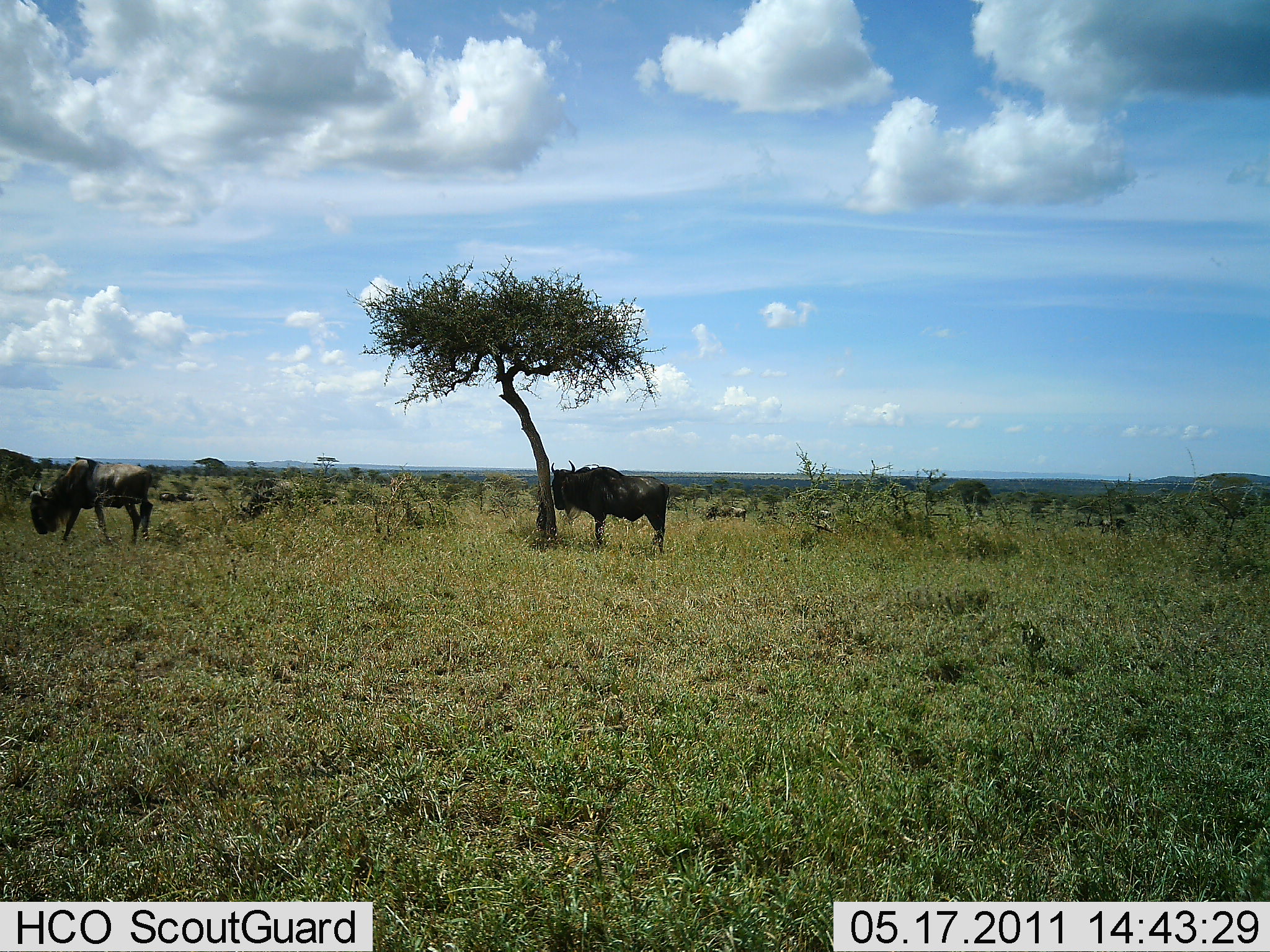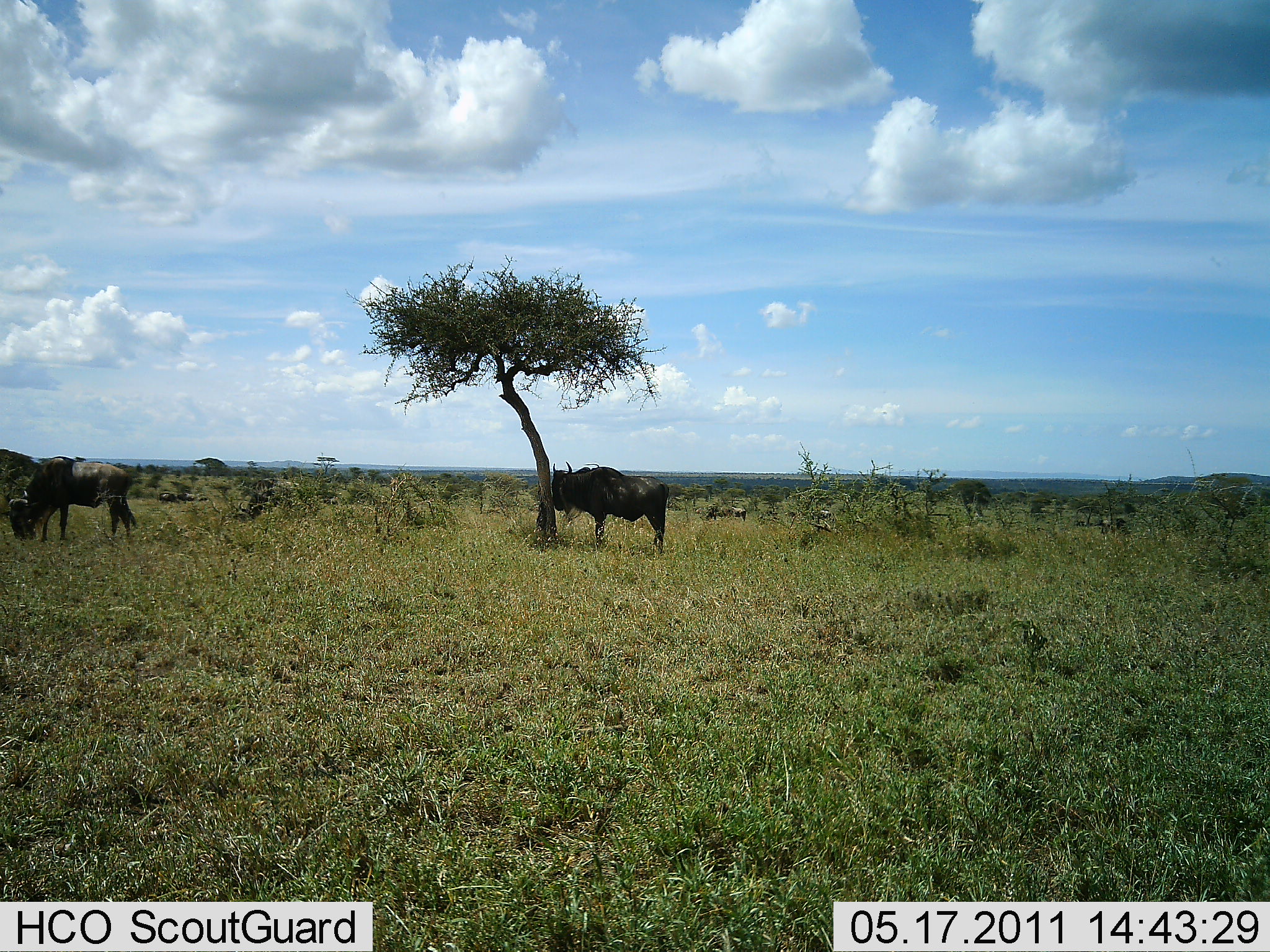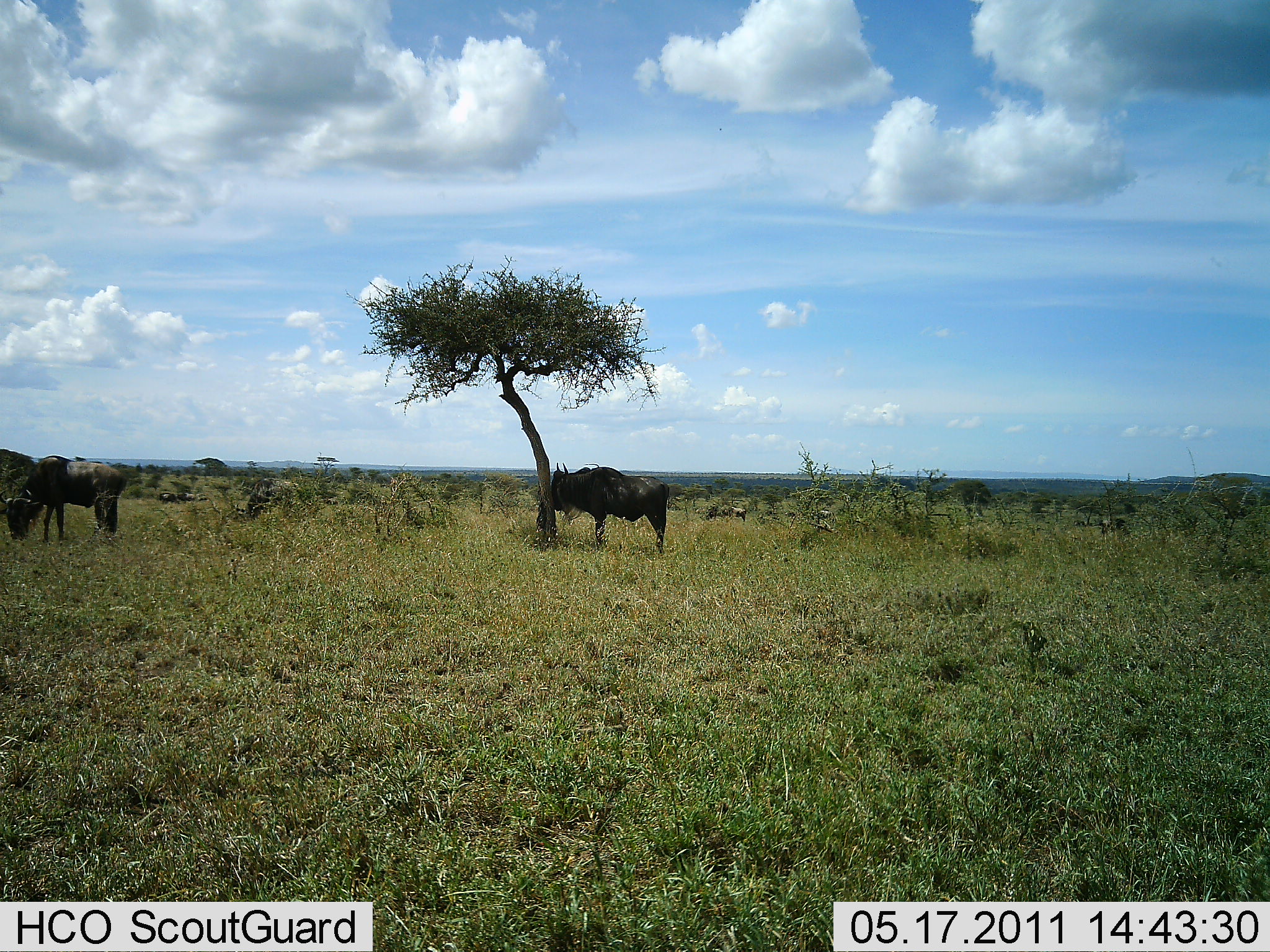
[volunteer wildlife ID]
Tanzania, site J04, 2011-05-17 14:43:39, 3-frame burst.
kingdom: Animalia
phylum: Chordata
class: Mammalia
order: Artiodactyla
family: Bovidae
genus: Connochaetes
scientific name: Connochaetes taurinus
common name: blue wildebeest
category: wildebeest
Wildebeest (blue wildebeest) (Connochaetes taurinus), count 3. Behavior (volunteer vote fractions): standing 75%, resting 8%, moving 17%, interacting 8%. Young present (vote fraction): 0%. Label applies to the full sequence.